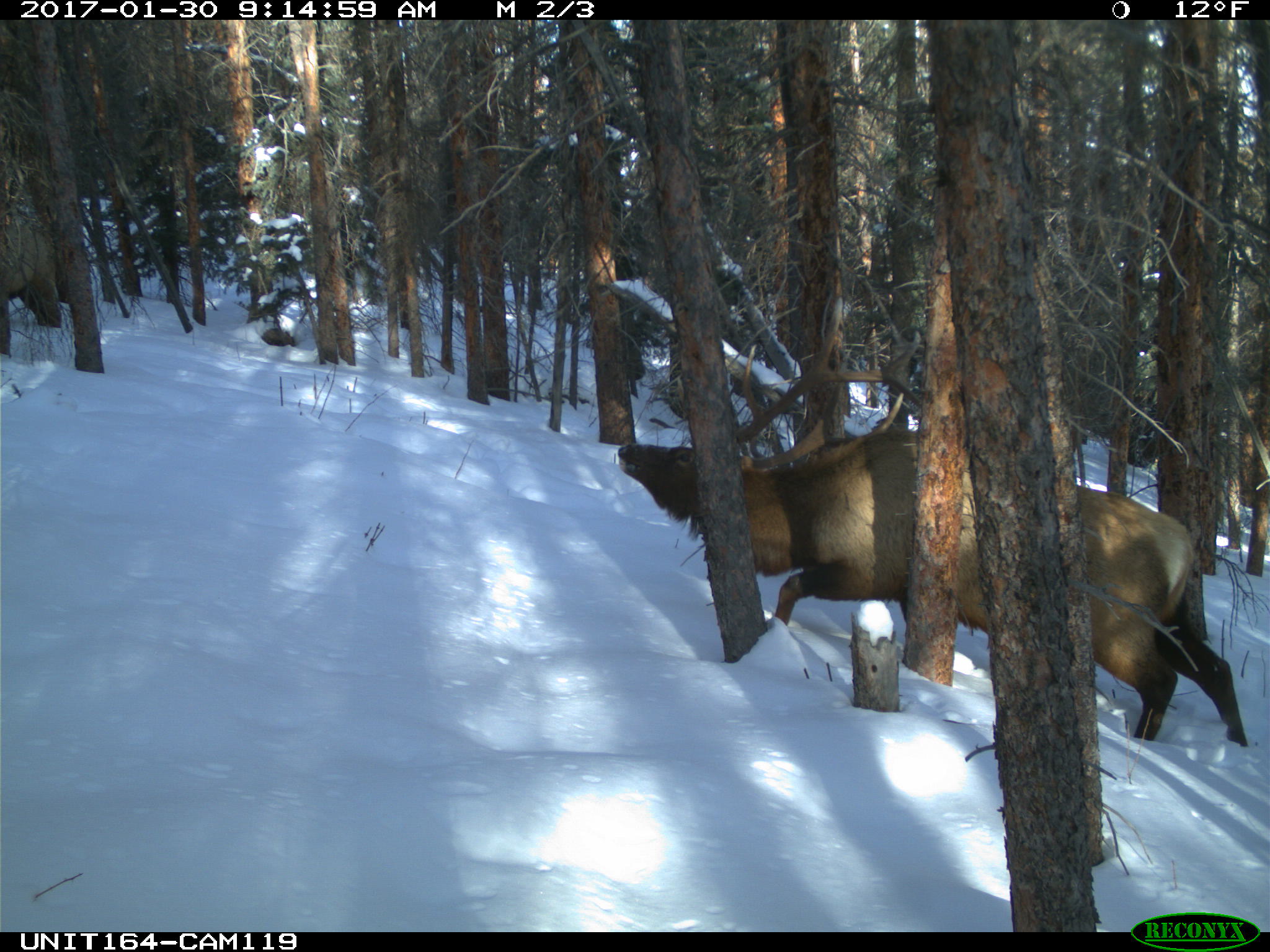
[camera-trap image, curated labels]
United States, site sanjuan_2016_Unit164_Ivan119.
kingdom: Animalia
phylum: Chordata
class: Mammalia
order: Artiodactyla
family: Cervidae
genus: Cervus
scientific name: Cervus elaphus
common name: red deer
Cervus elaphus (red deer).